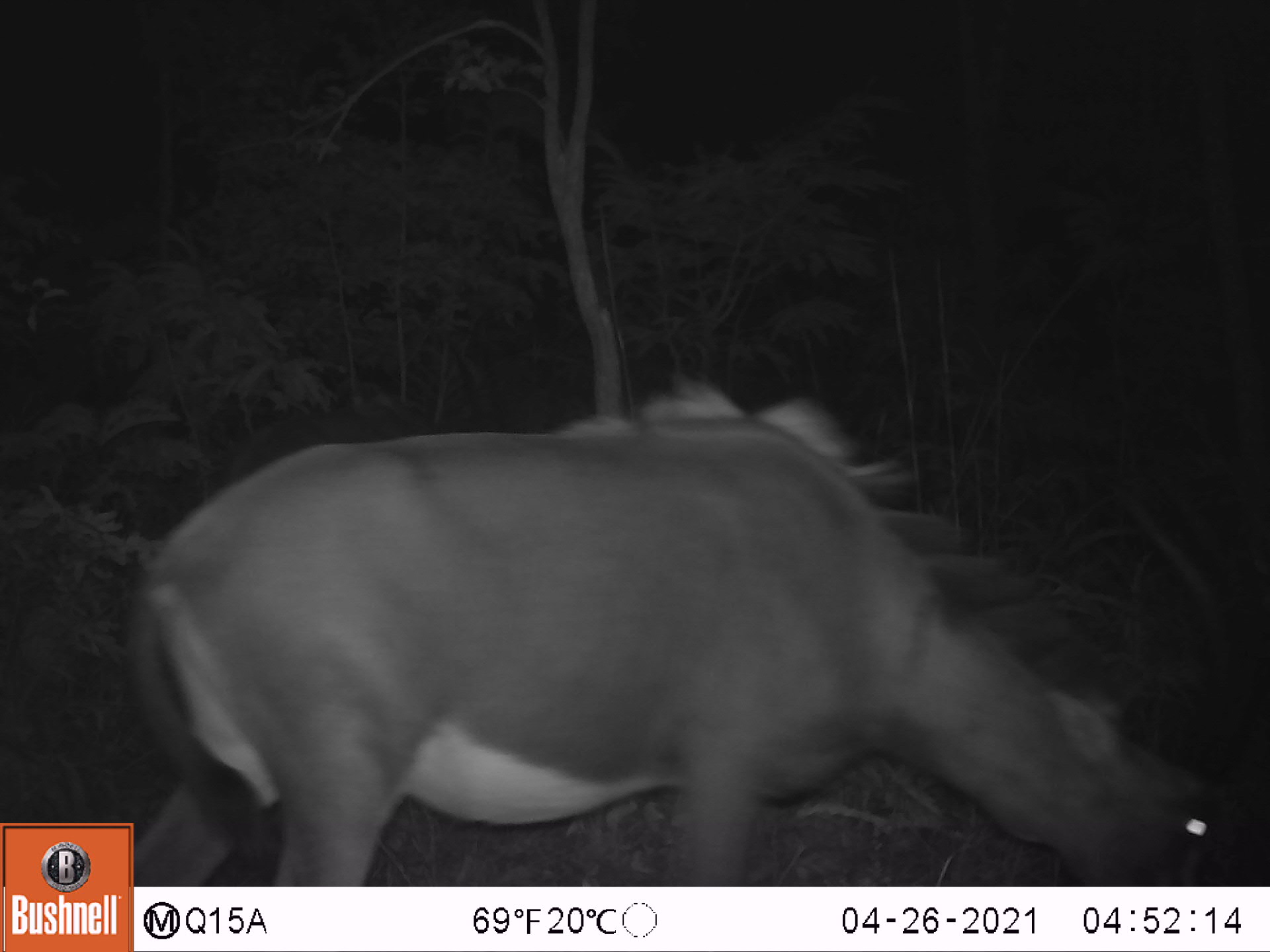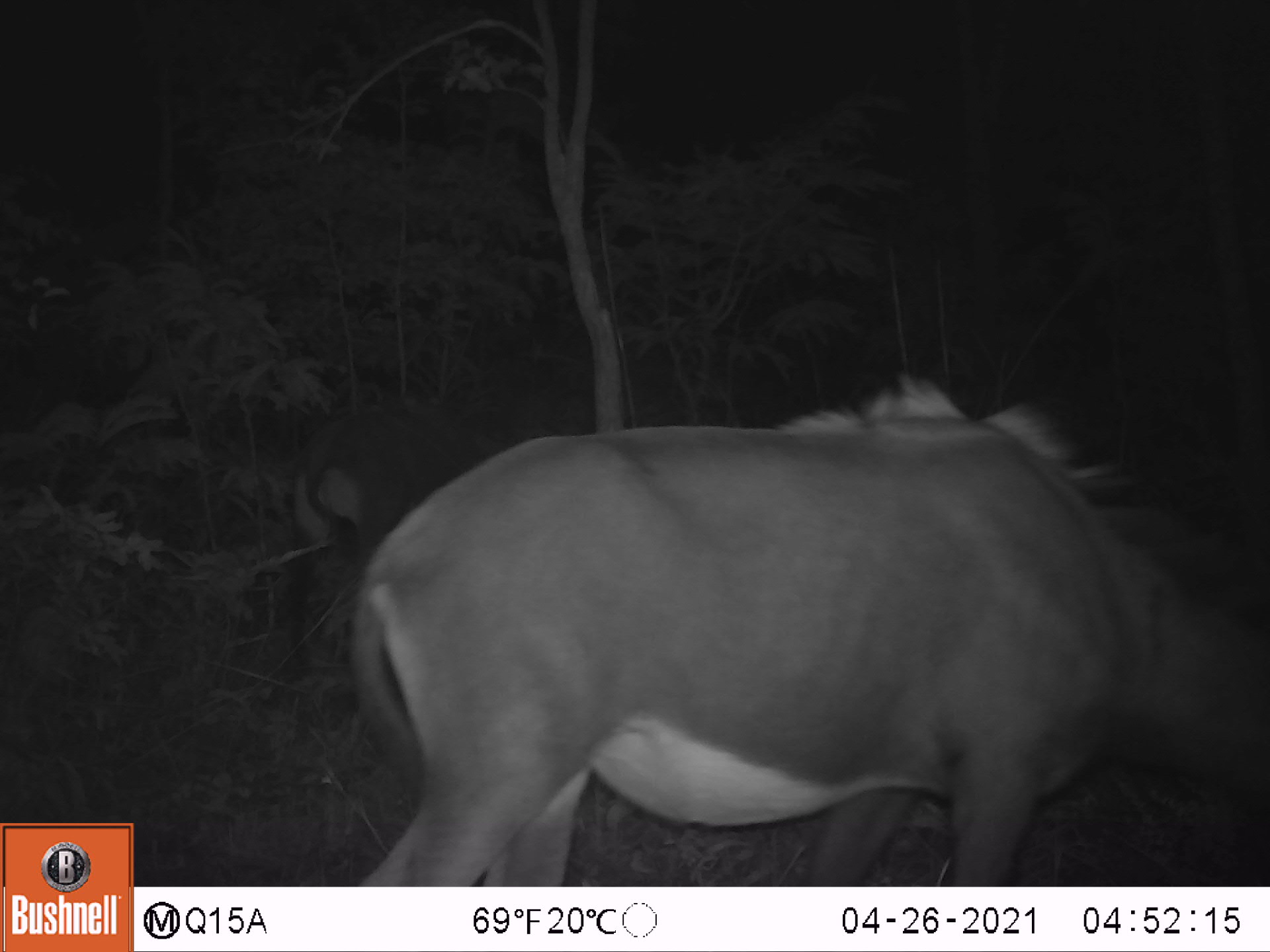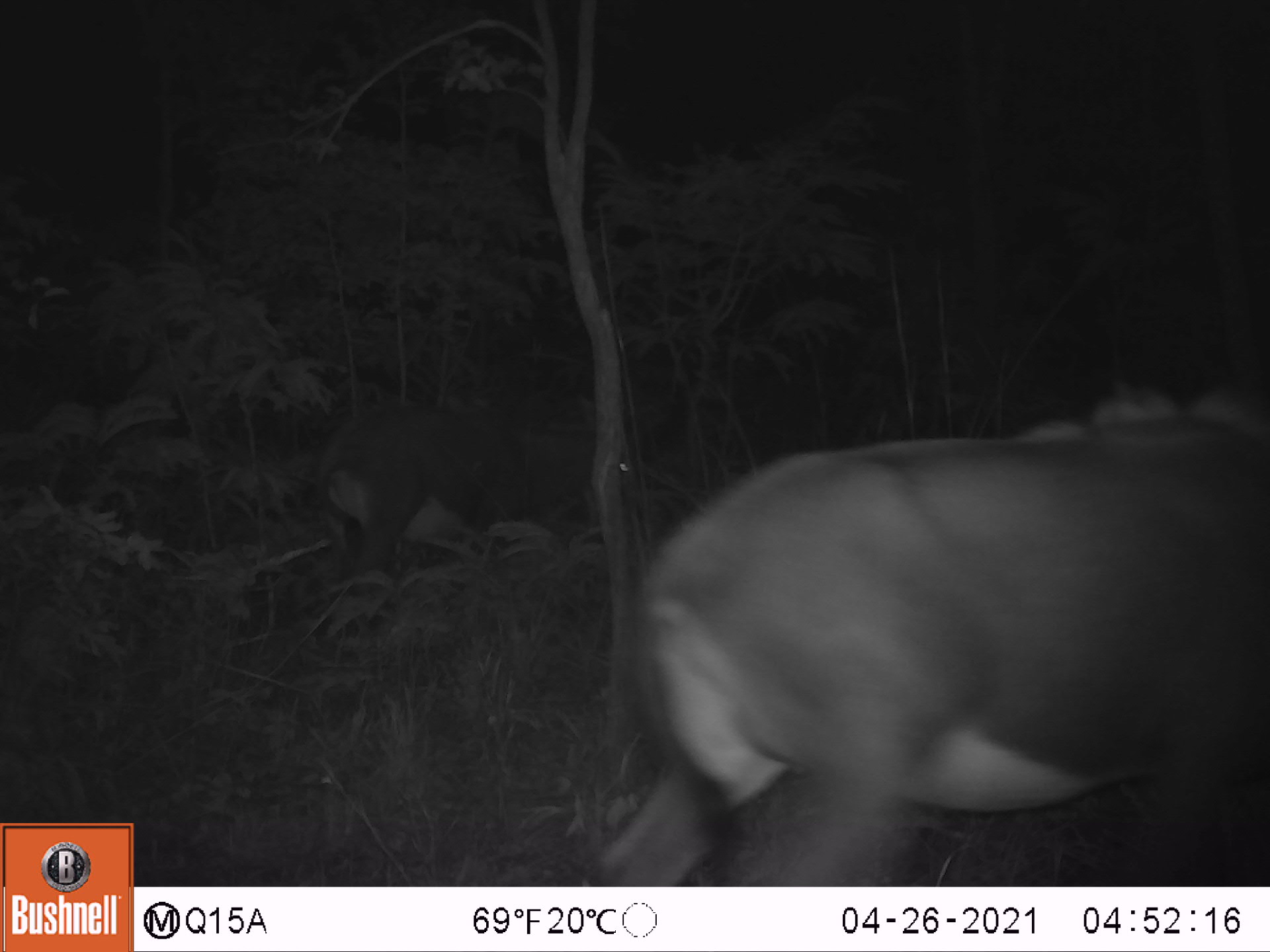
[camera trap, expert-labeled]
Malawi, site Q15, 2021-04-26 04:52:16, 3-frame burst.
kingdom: Animalia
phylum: Chordata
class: Mammalia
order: Artiodactyla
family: Bovidae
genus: Hippotragus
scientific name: Hippotragus niger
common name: sable antelope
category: sable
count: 1